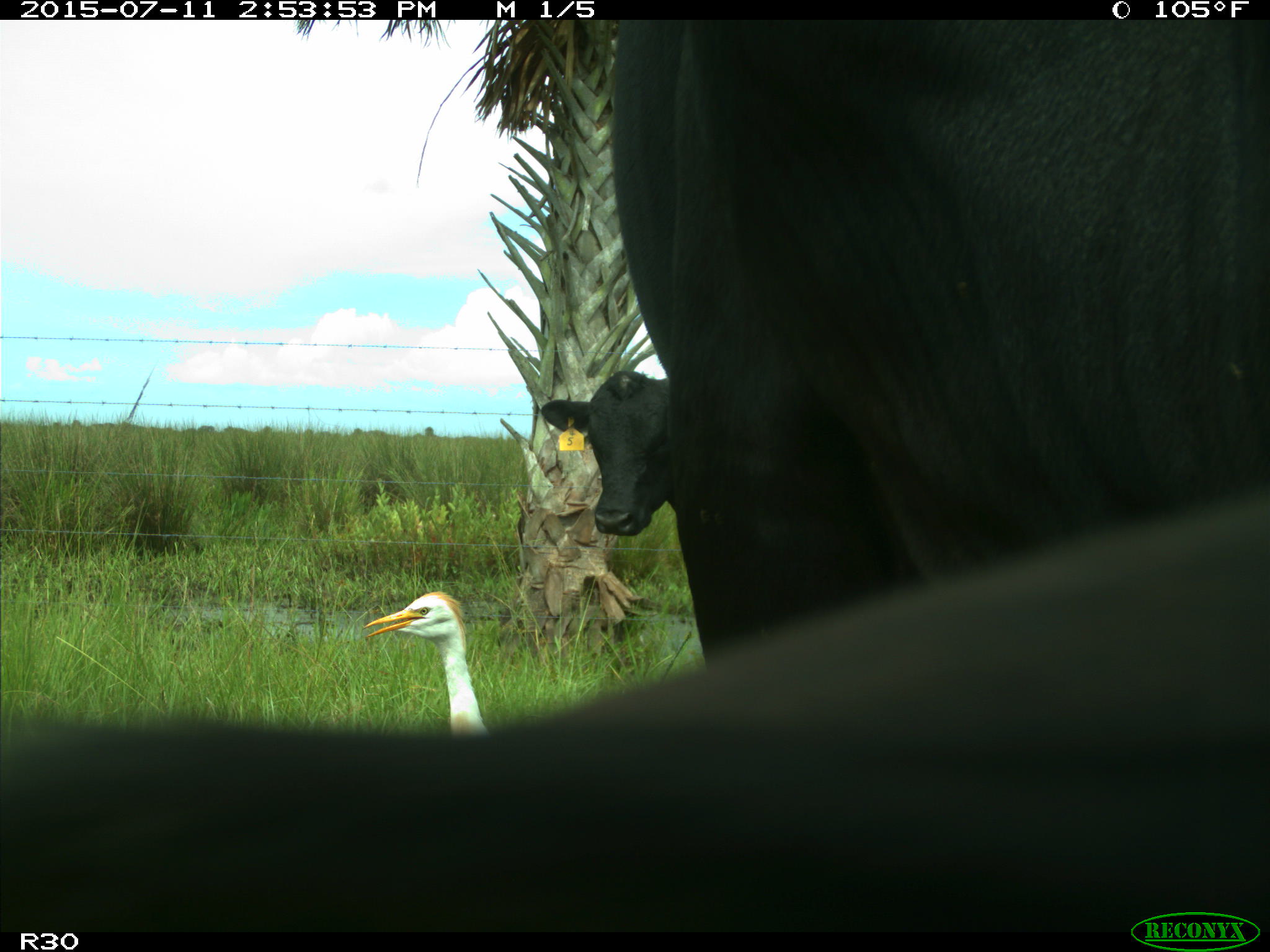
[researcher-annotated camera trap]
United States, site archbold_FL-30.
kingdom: Animalia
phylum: Chordata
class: Mammalia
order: Artiodactyla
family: Bovidae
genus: Bos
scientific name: Bos taurus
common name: domestic cow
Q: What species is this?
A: Bos taurus (domestic cow).